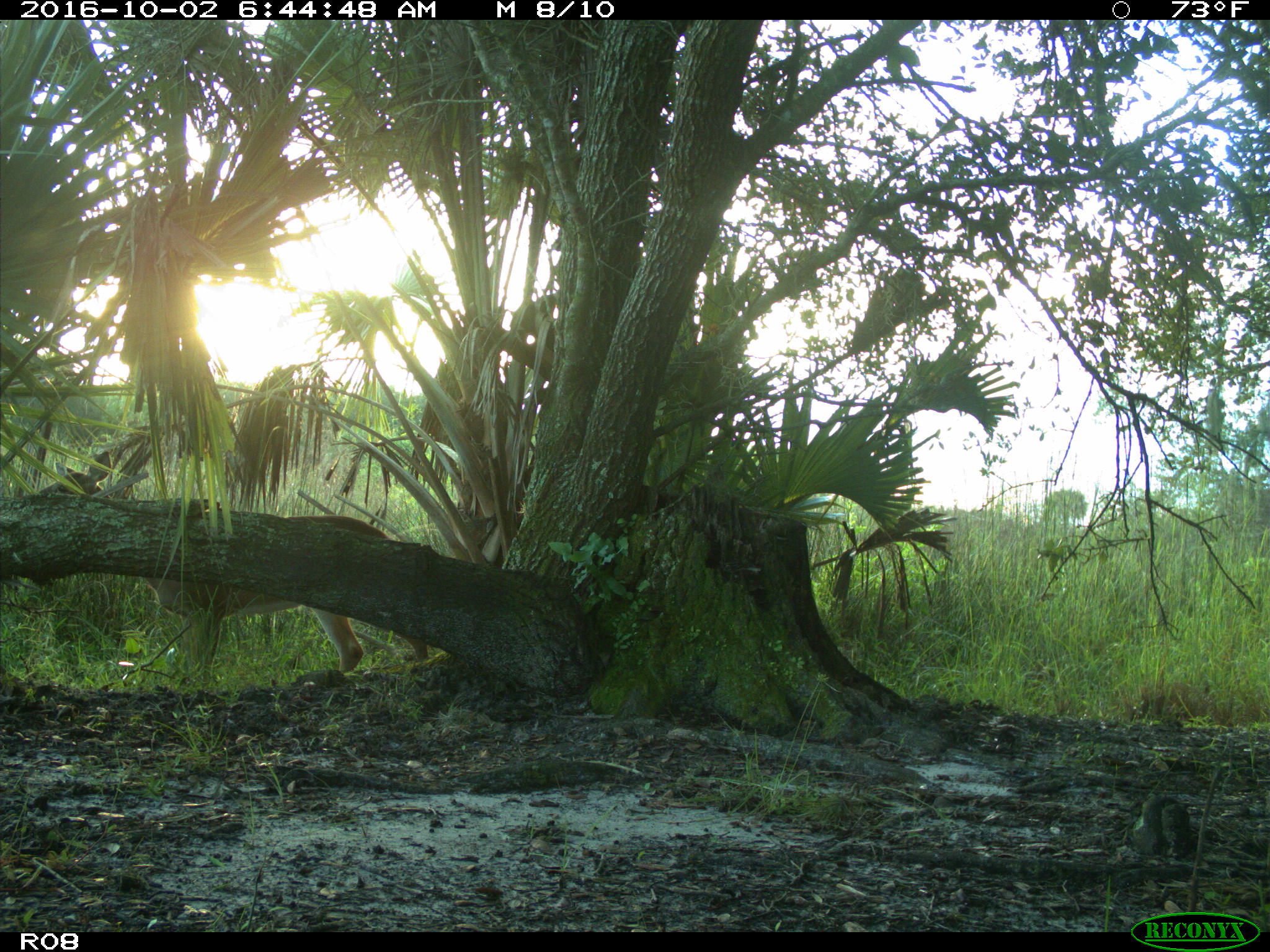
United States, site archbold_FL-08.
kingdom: Animalia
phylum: Chordata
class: Mammalia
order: Artiodactyla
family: Cervidae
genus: Odocoileus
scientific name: Odocoileus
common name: deer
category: unidentified deer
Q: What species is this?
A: Unidentified deer (deer) (Odocoileus).